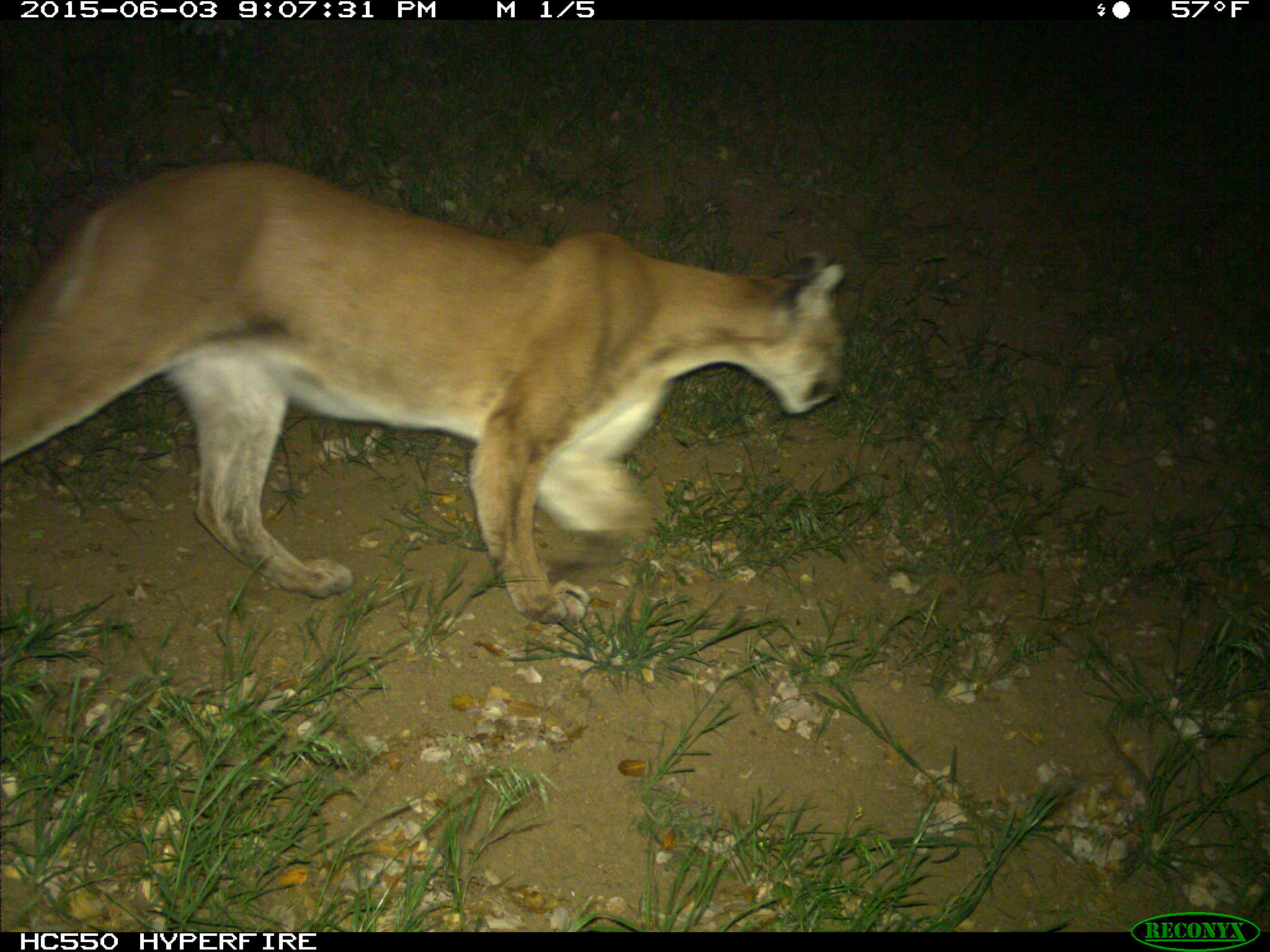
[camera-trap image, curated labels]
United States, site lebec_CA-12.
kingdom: Animalia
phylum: Chordata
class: Mammalia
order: Carnivora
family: Felidae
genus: Puma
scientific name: Puma concolor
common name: mountain lion